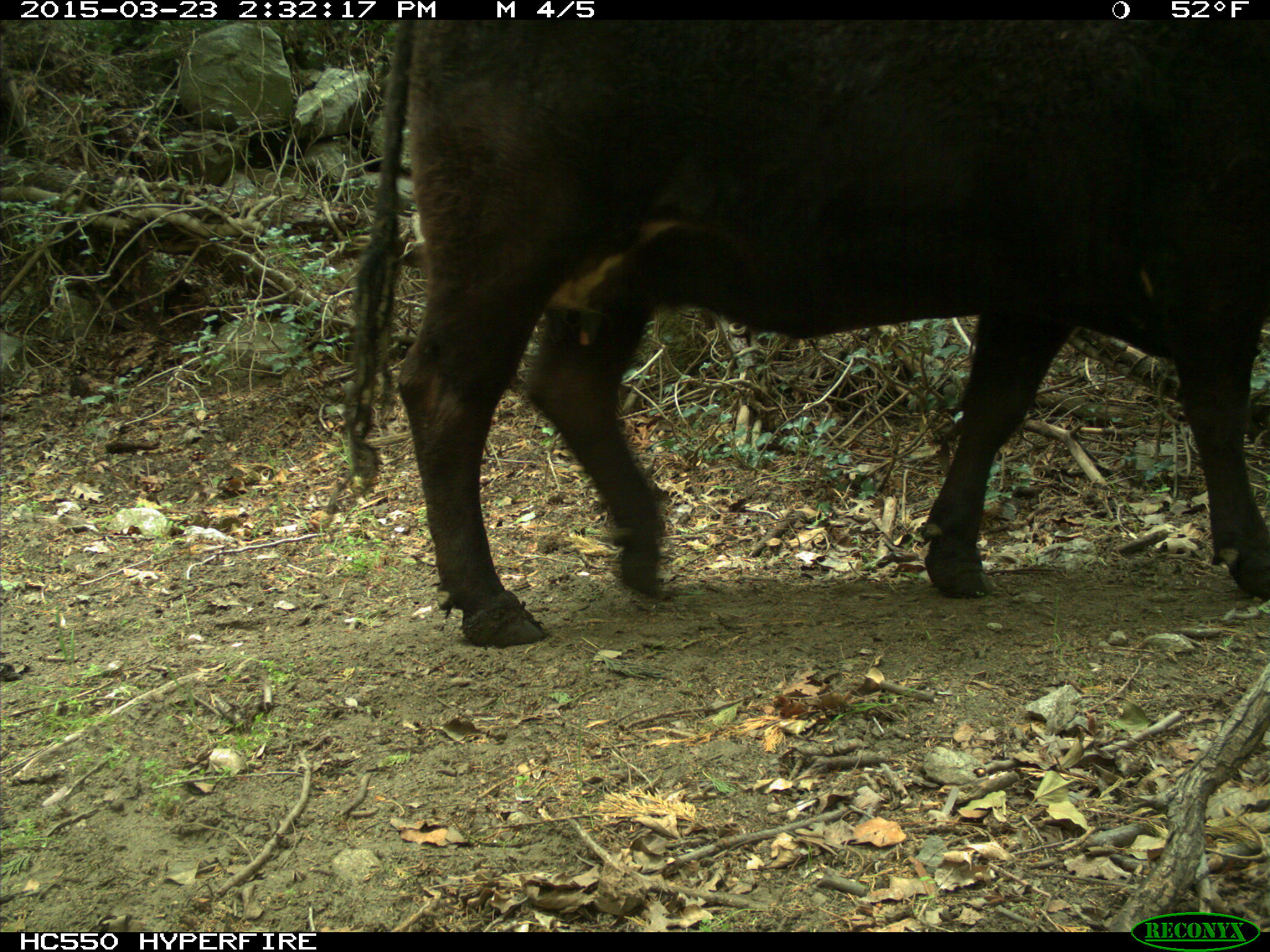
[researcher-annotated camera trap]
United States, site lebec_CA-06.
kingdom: Animalia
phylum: Chordata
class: Mammalia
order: Artiodactyla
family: Bovidae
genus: Bos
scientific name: Bos taurus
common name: domestic cow